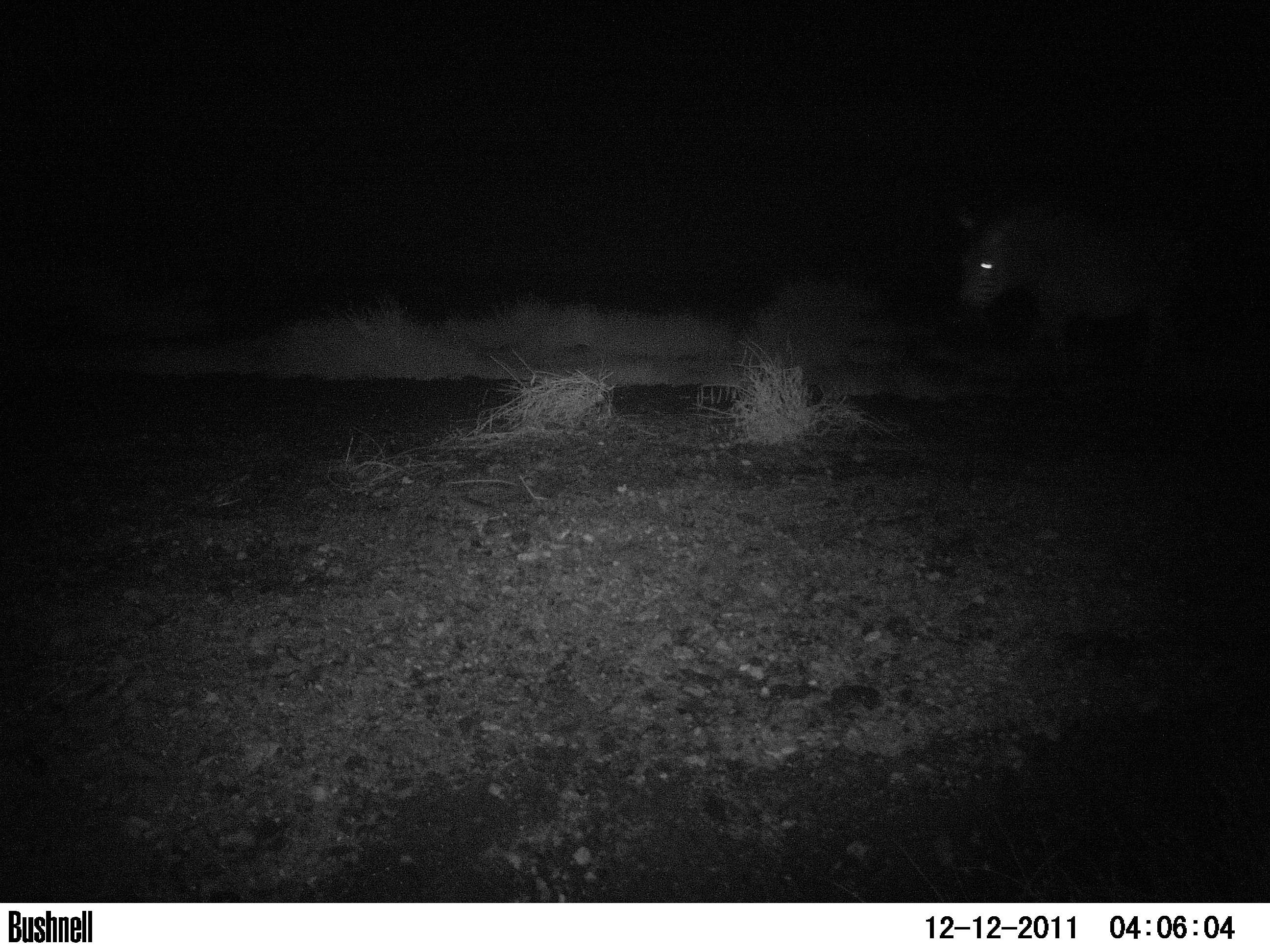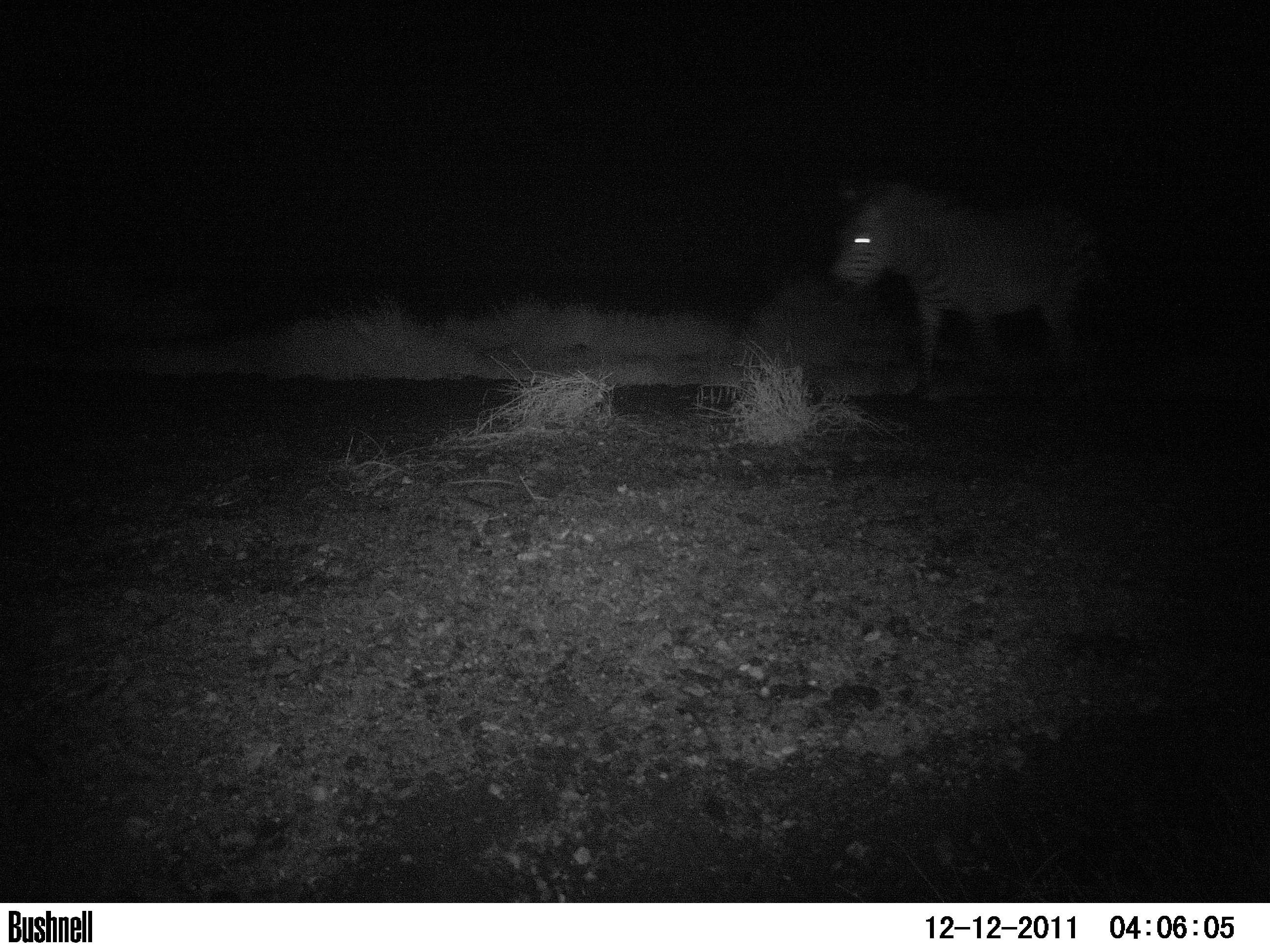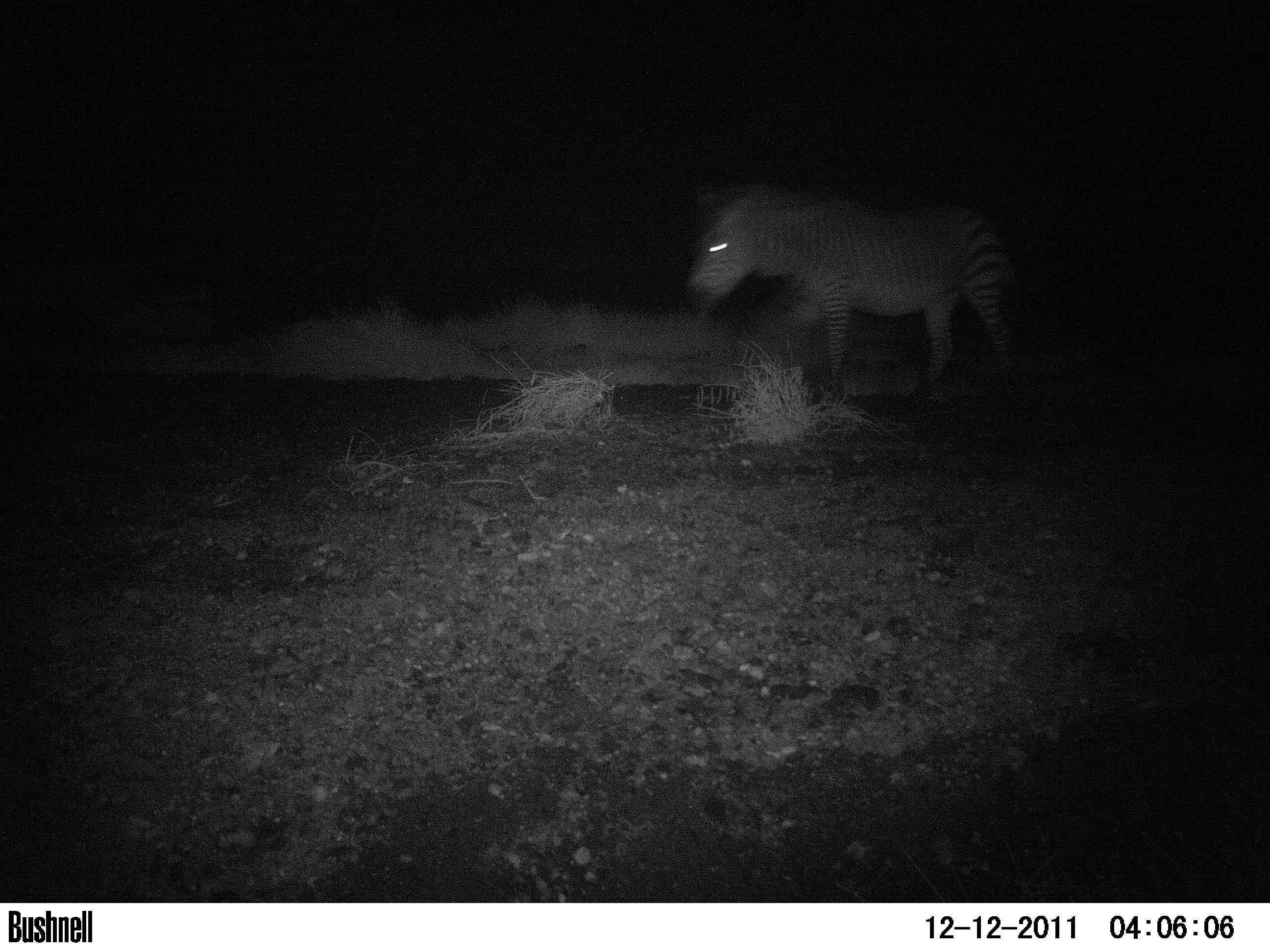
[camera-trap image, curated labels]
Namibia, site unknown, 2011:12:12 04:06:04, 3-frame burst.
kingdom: Animalia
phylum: Chordata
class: Mammalia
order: Perissodactyla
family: Equidae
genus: Equus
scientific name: Equus zebra hartmannae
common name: hartmann's mountain zebra